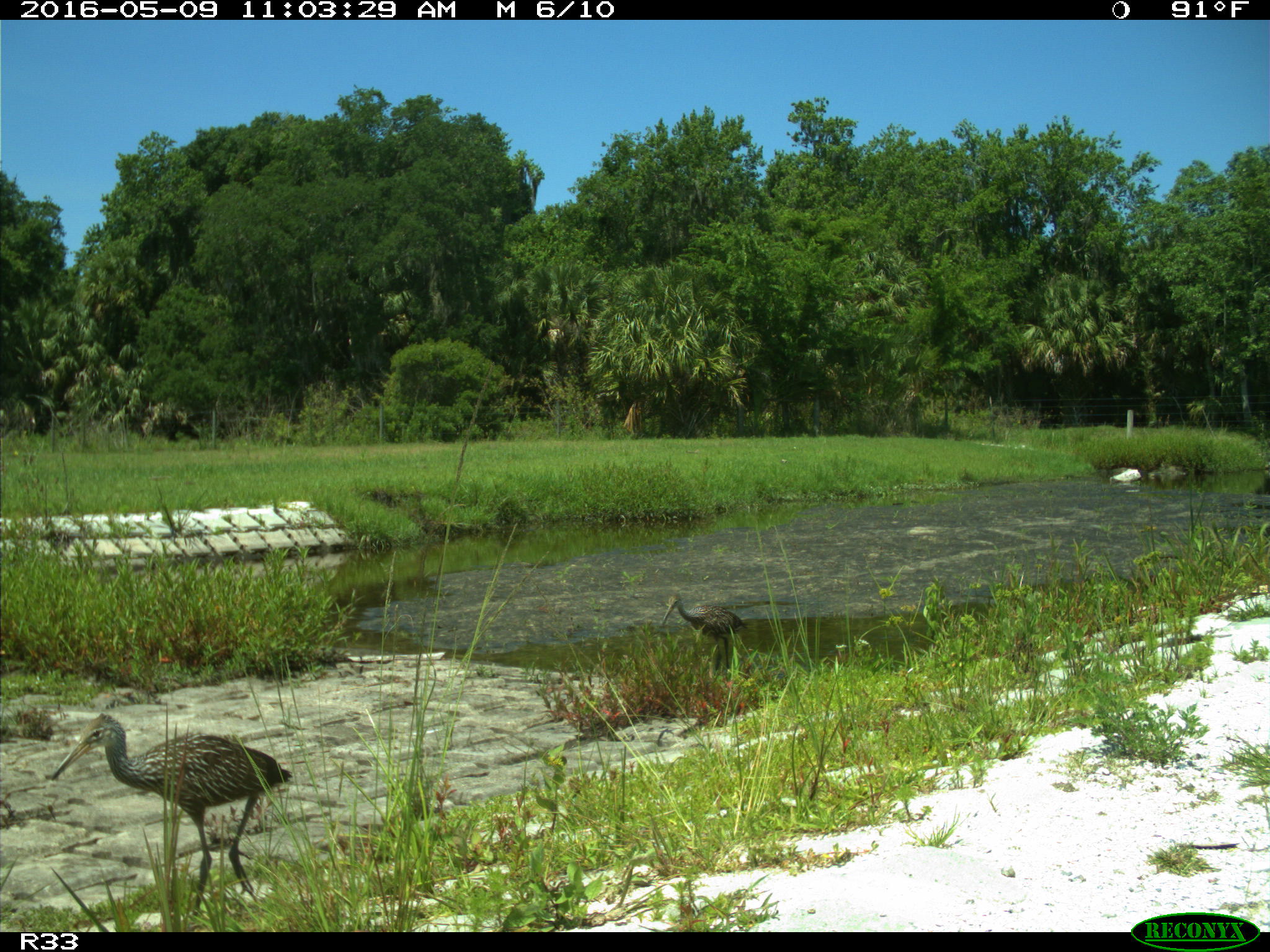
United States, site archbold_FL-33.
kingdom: Animalia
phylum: Chordata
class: Aves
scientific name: Aves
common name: birds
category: unidentified bird